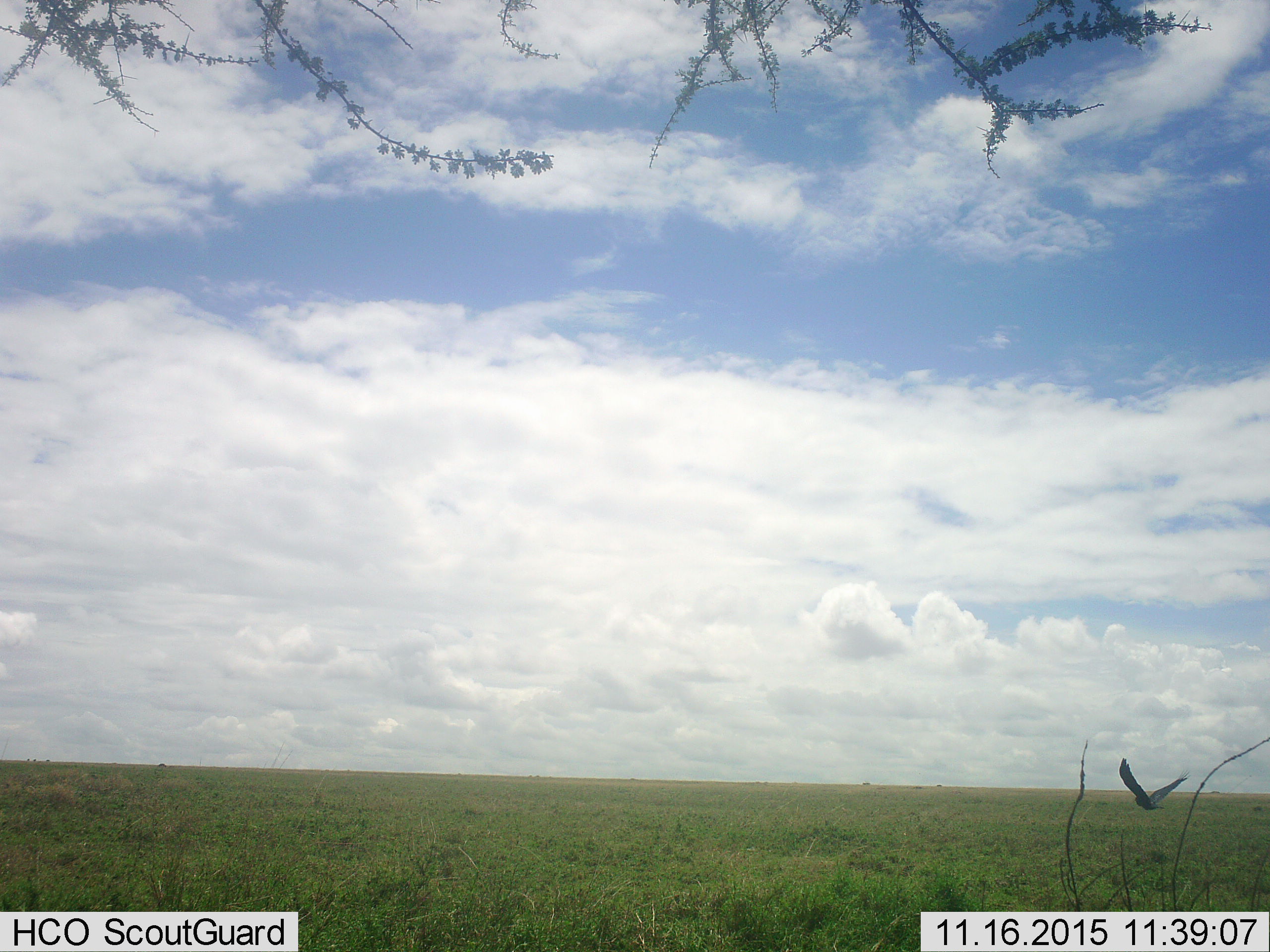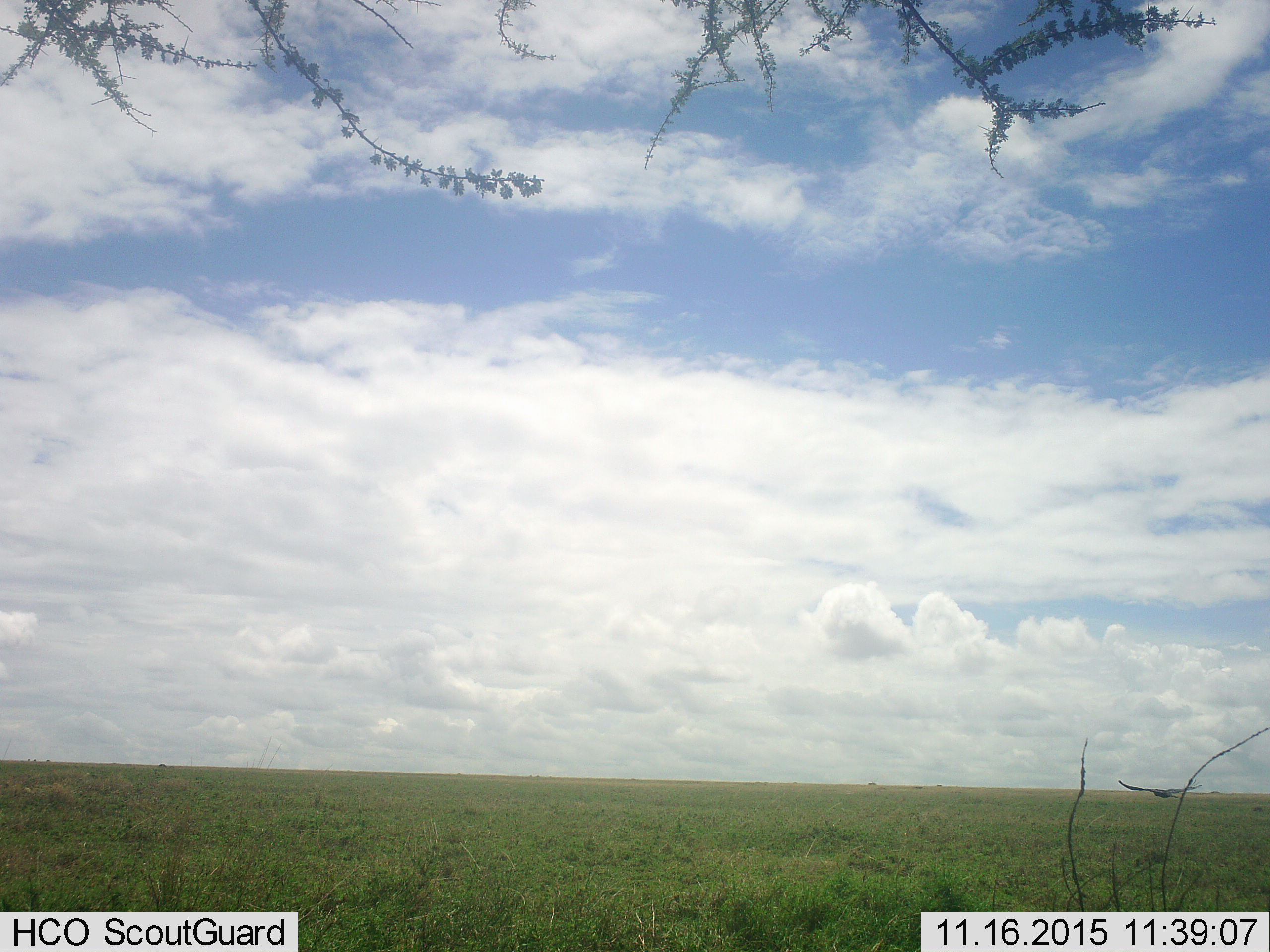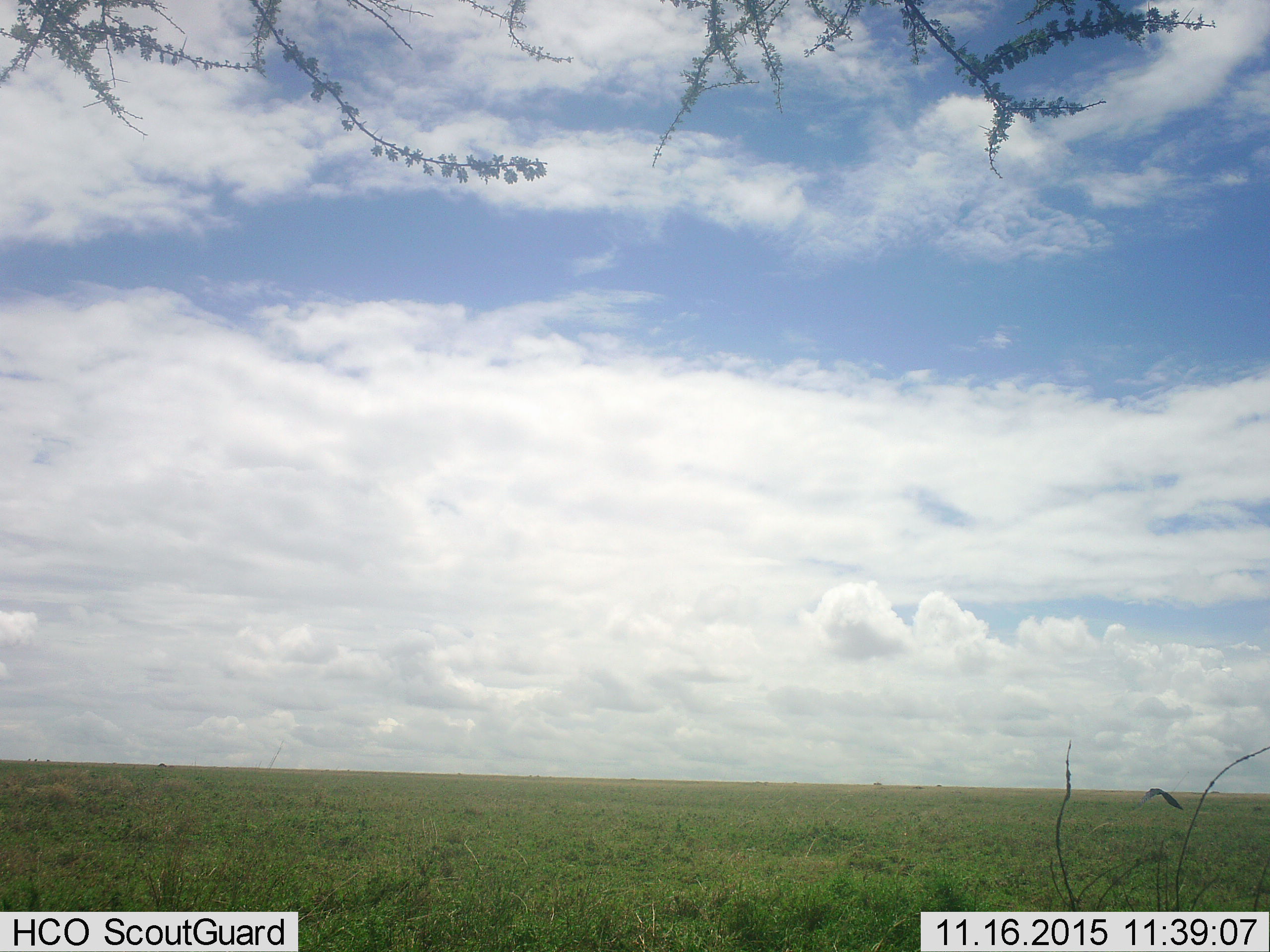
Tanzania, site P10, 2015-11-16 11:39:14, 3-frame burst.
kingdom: Animalia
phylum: Chordata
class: Aves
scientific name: Aves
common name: bird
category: otherbird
Otherbird (bird) (Aves), count 1. Behavior (volunteer vote fractions): standing 11%, resting 0%, moving 89%, interacting 0%. Young present (vote fraction): 0%. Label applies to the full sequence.